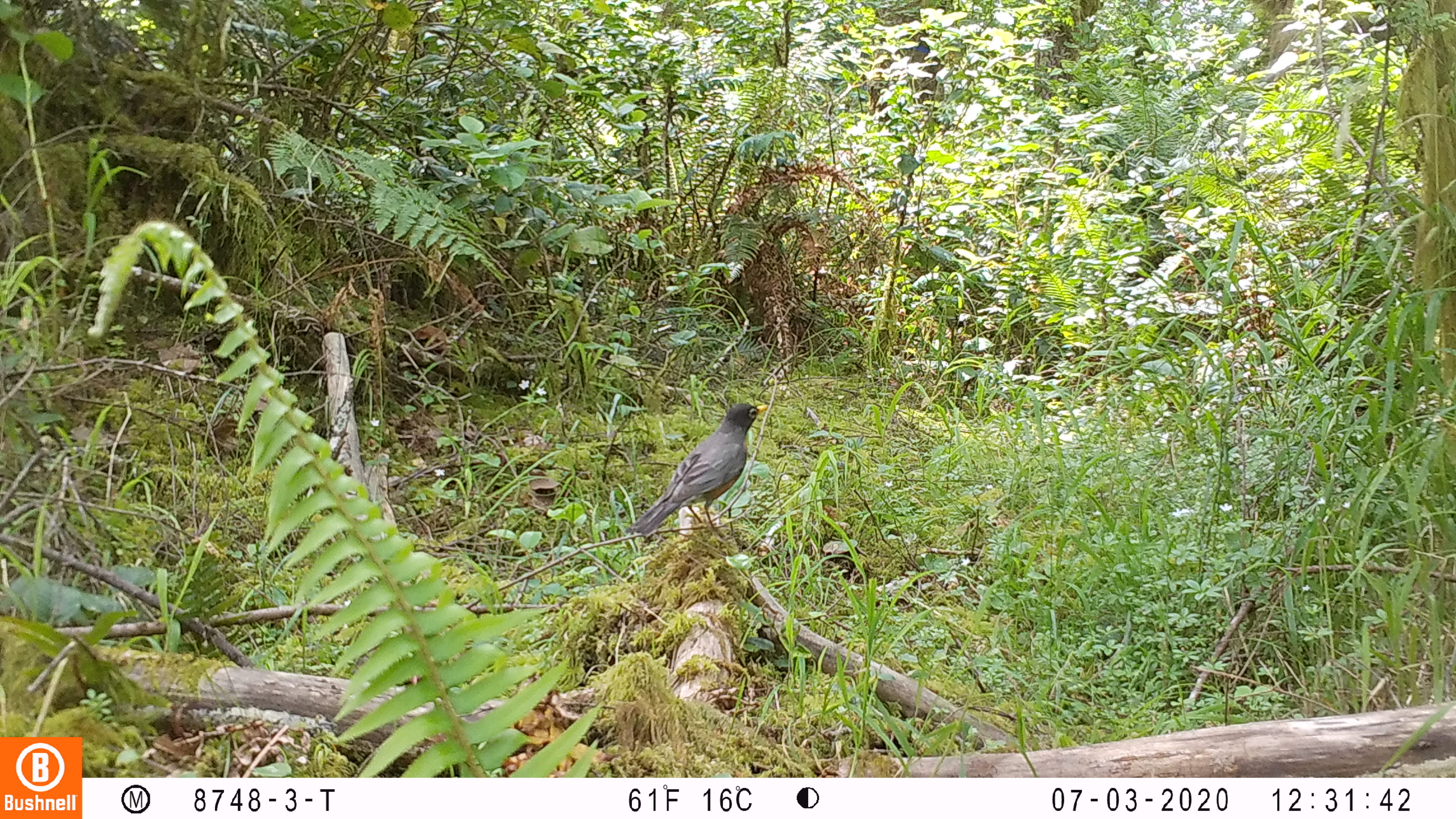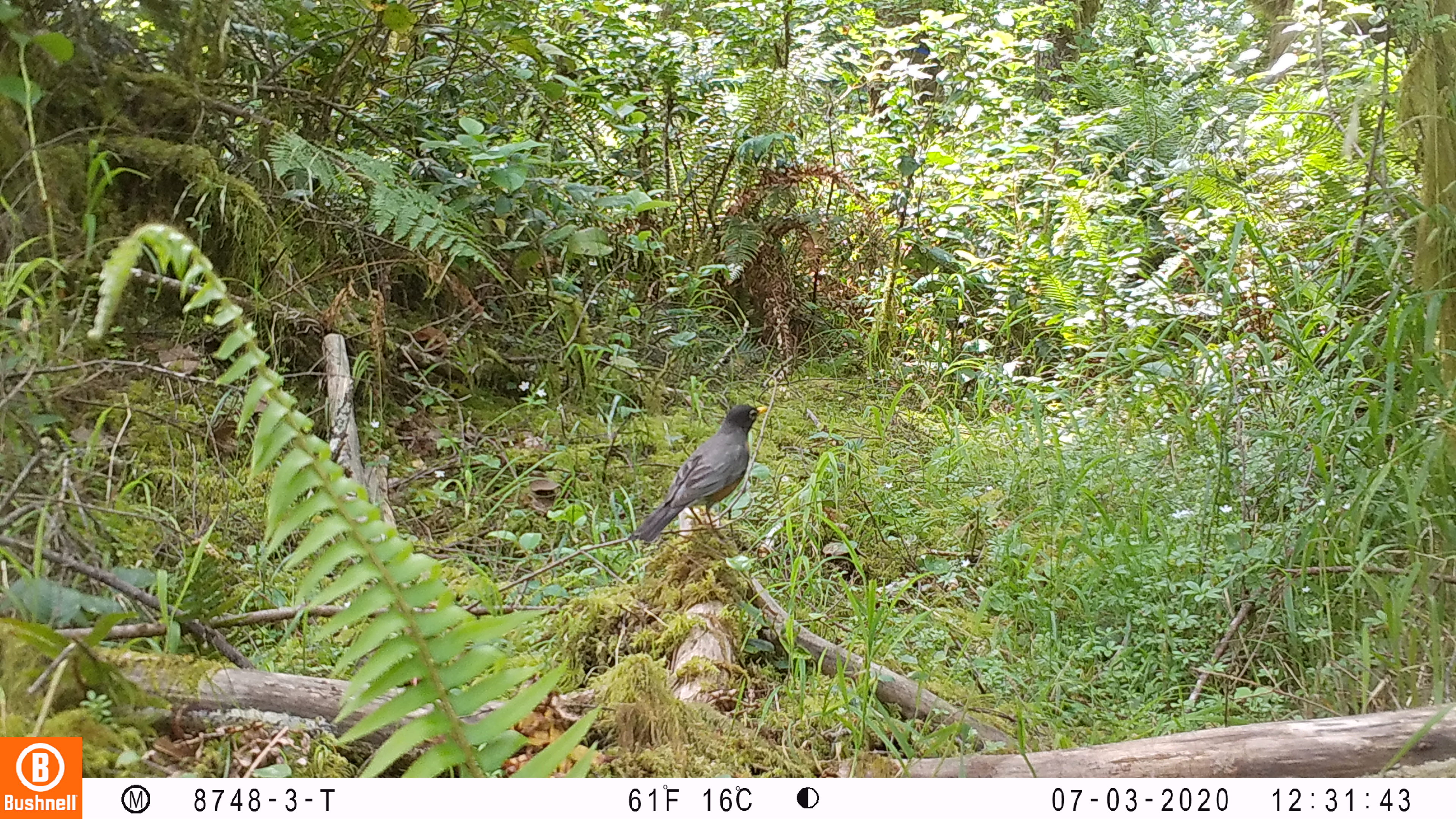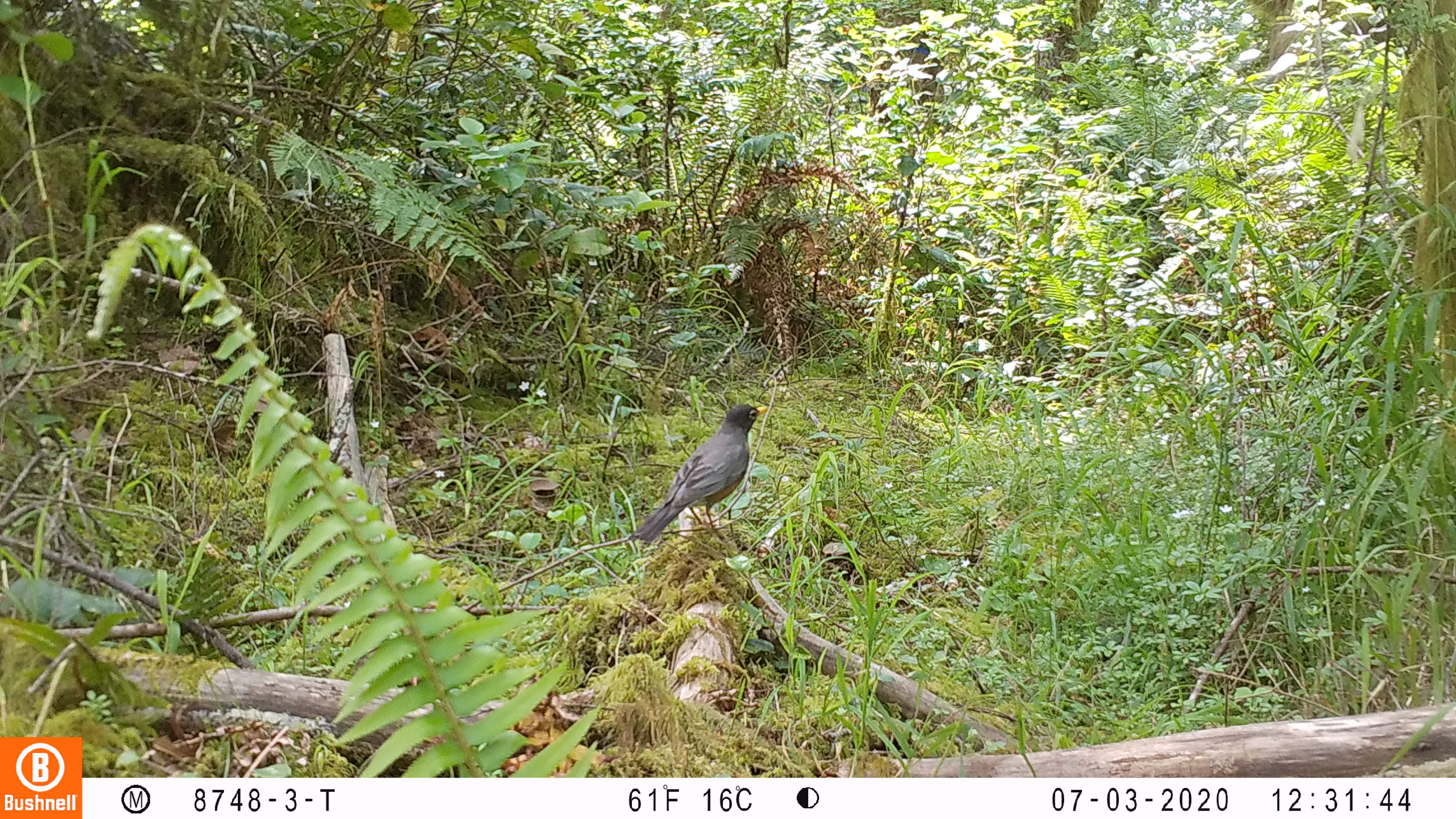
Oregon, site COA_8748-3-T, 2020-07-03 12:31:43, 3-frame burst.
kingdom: Animalia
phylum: Chordata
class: Aves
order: Passeriformes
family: Turdidae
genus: Turdus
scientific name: Turdus migratorius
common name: american robin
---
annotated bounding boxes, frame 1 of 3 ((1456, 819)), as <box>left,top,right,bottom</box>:
american robin: <box>619,389,781,546</box>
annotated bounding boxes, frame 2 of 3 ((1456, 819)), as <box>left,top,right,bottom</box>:
american robin: <box>621,394,784,552</box>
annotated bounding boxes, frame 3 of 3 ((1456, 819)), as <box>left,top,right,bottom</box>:
american robin: <box>621,389,782,558</box>